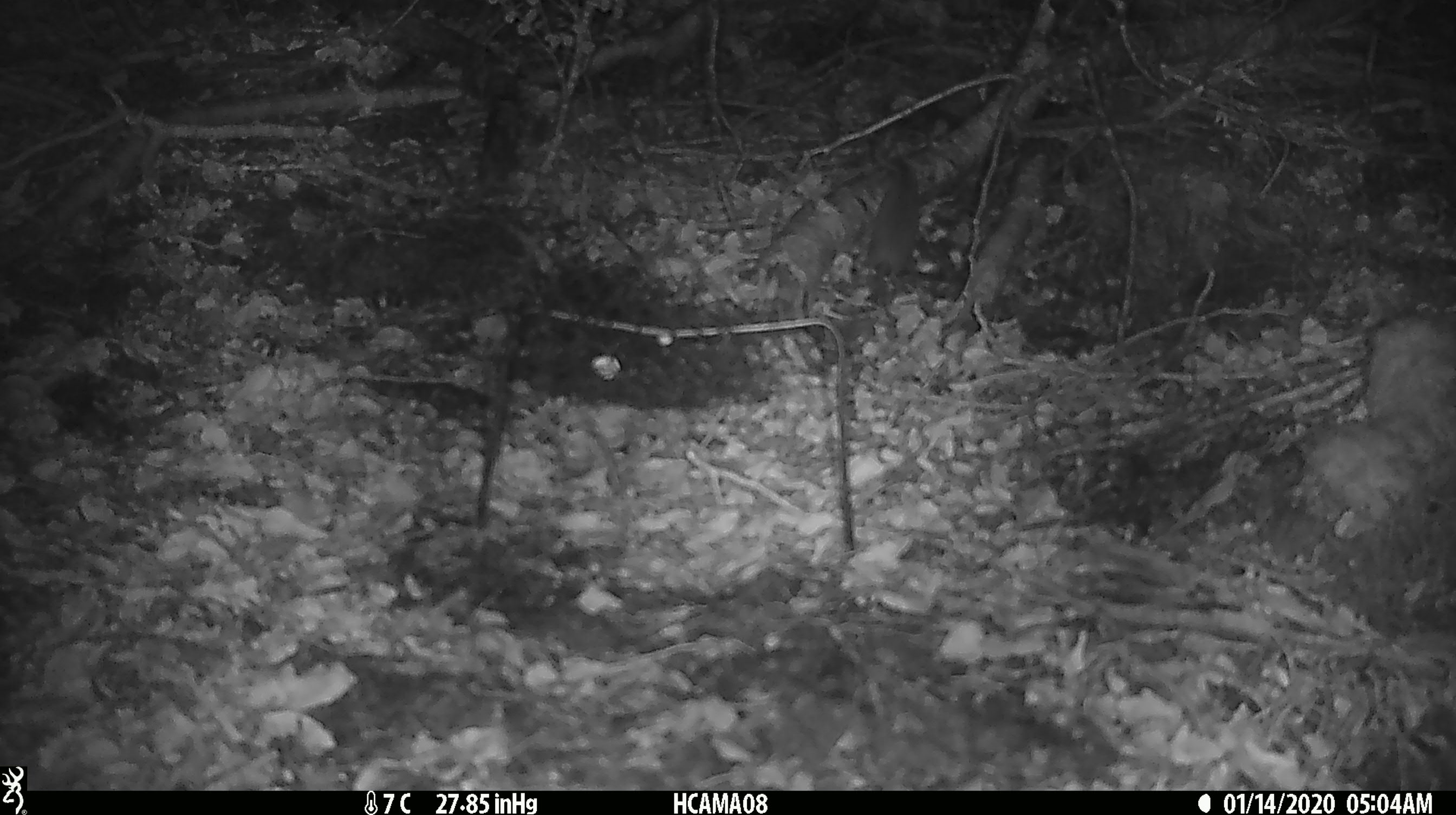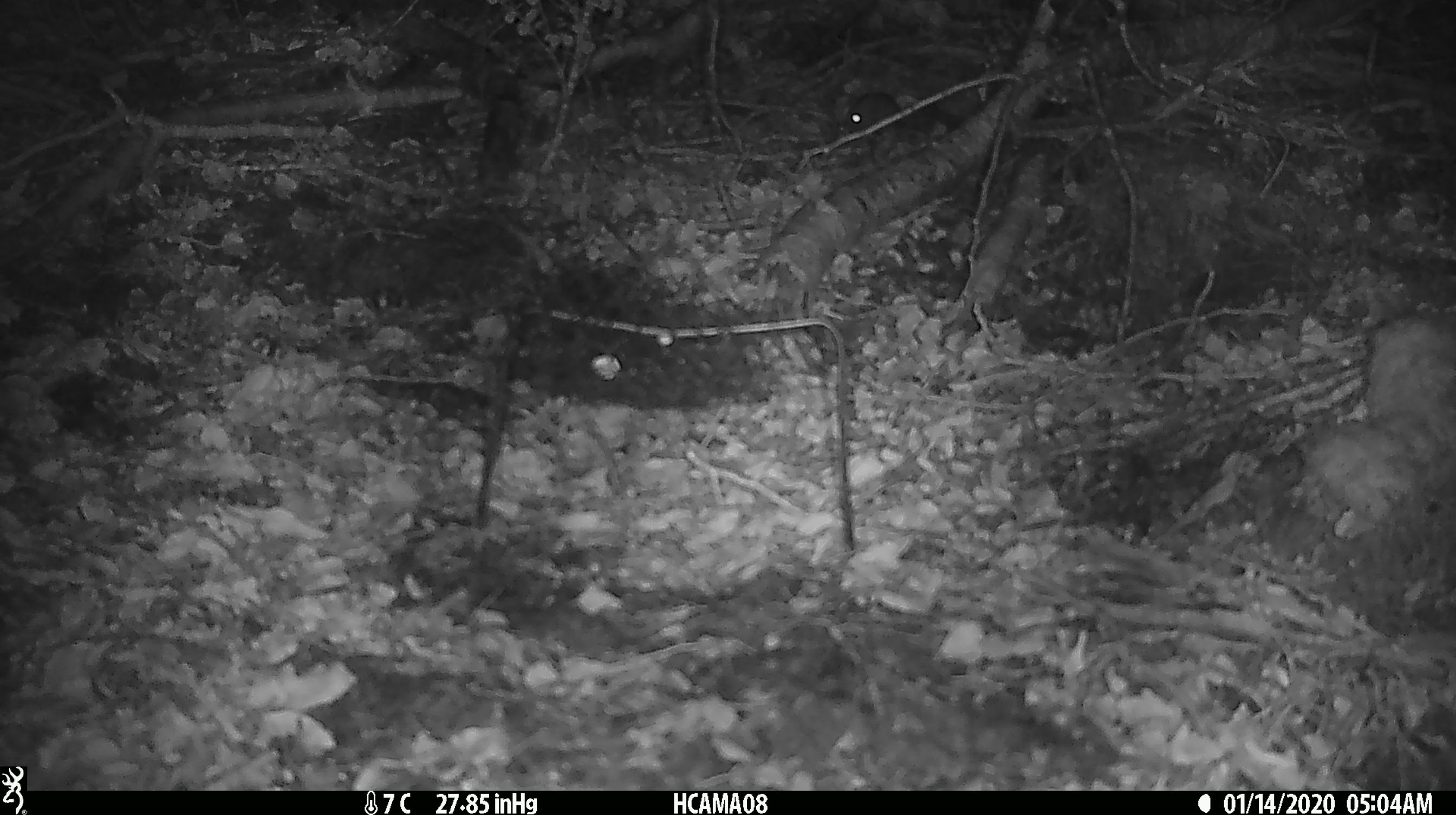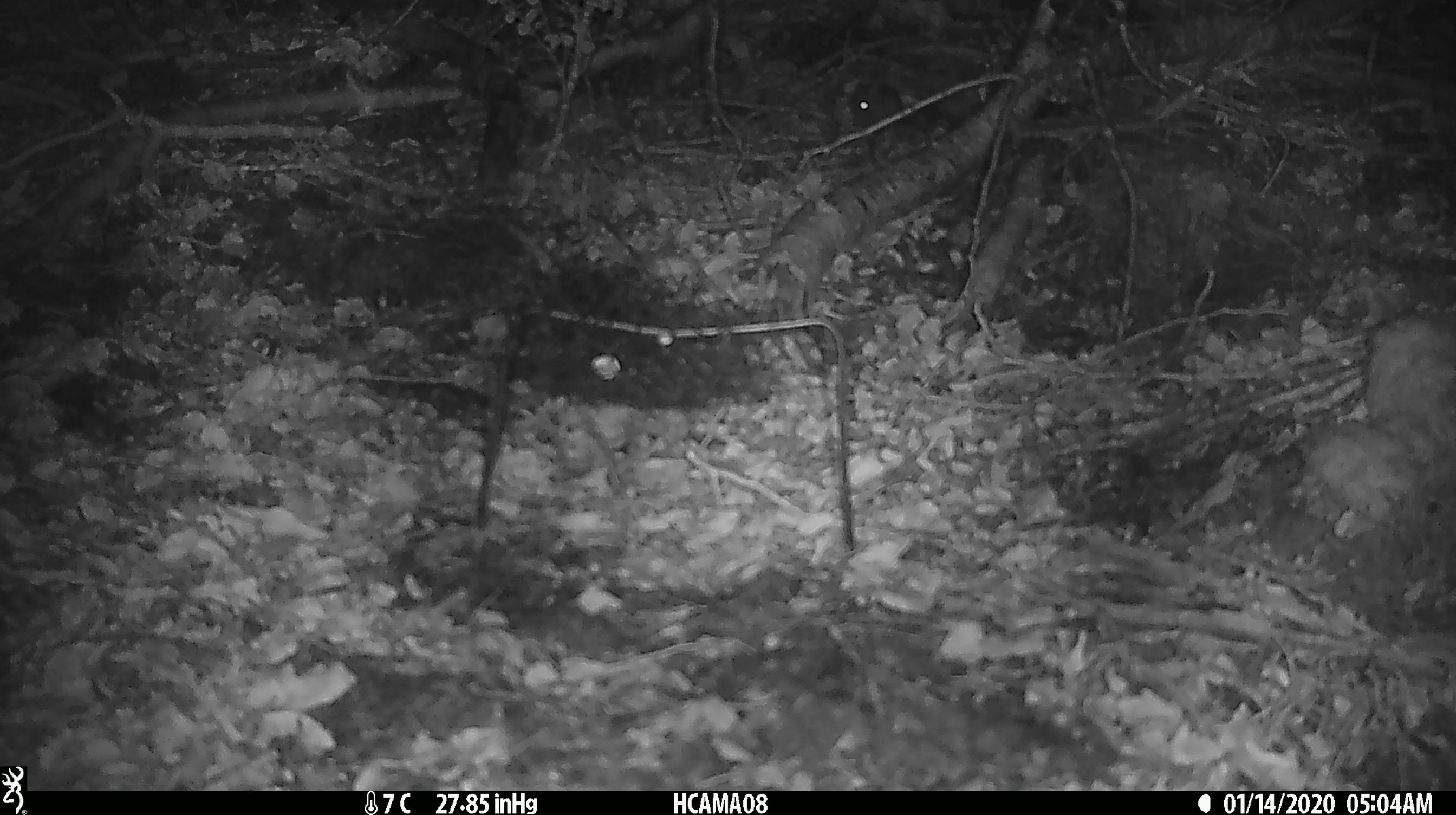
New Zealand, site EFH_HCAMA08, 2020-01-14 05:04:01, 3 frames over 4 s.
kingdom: Animalia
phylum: Chordata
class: Mammalia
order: Rodentia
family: Muridae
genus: Mus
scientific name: Mus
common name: mouse